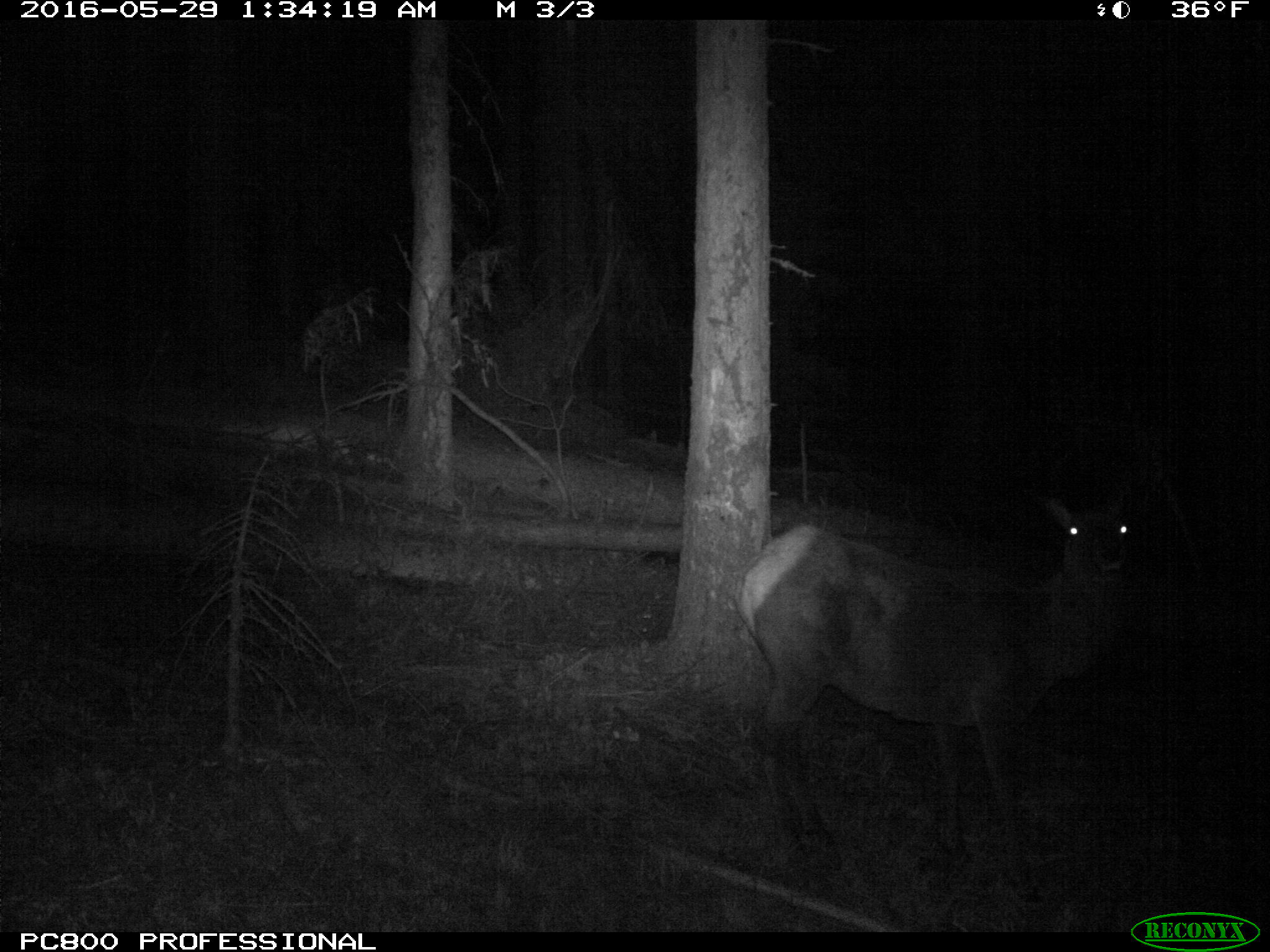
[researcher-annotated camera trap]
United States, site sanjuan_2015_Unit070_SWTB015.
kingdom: Animalia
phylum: Chordata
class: Mammalia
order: Artiodactyla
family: Cervidae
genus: Cervus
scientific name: Cervus elaphus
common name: red deer